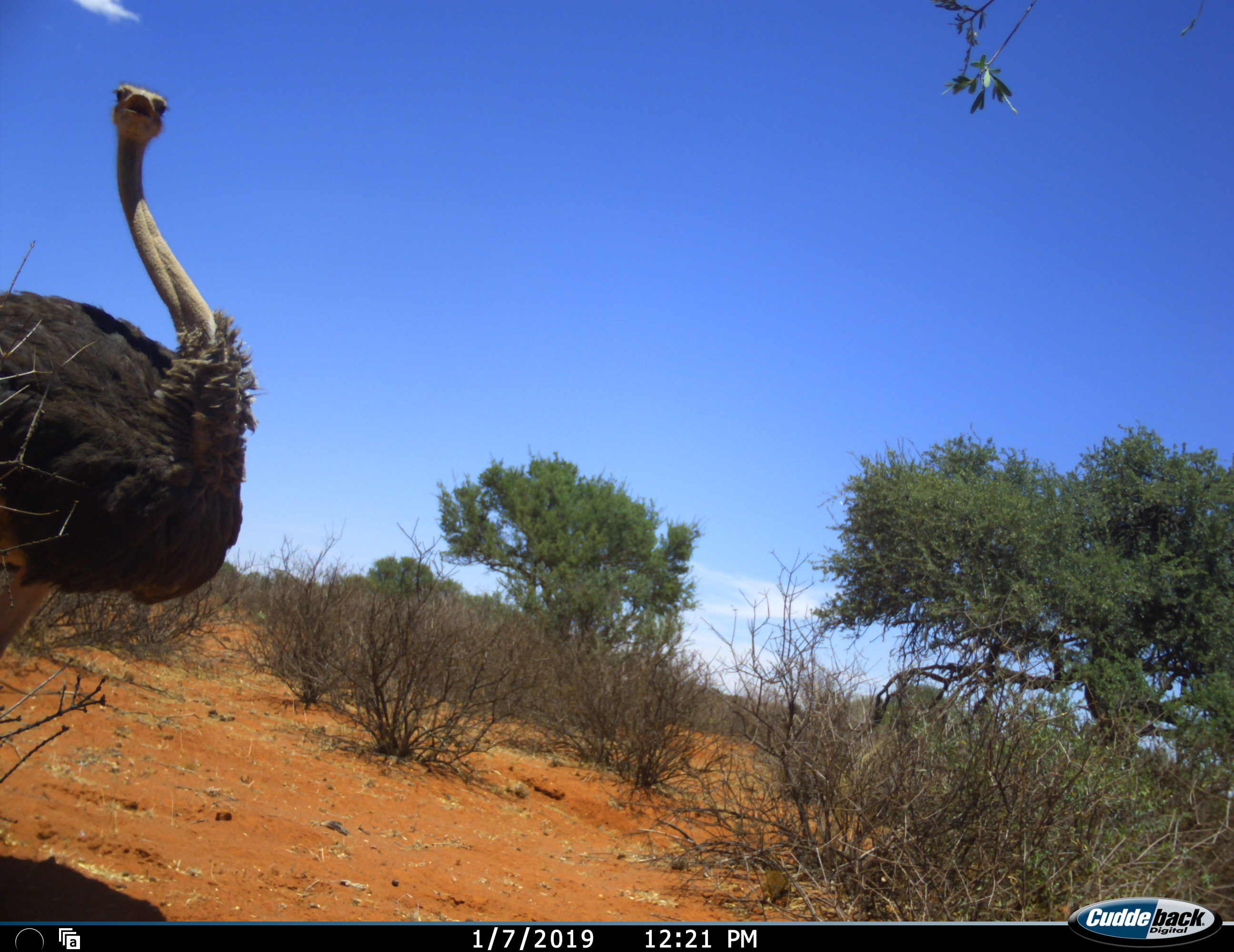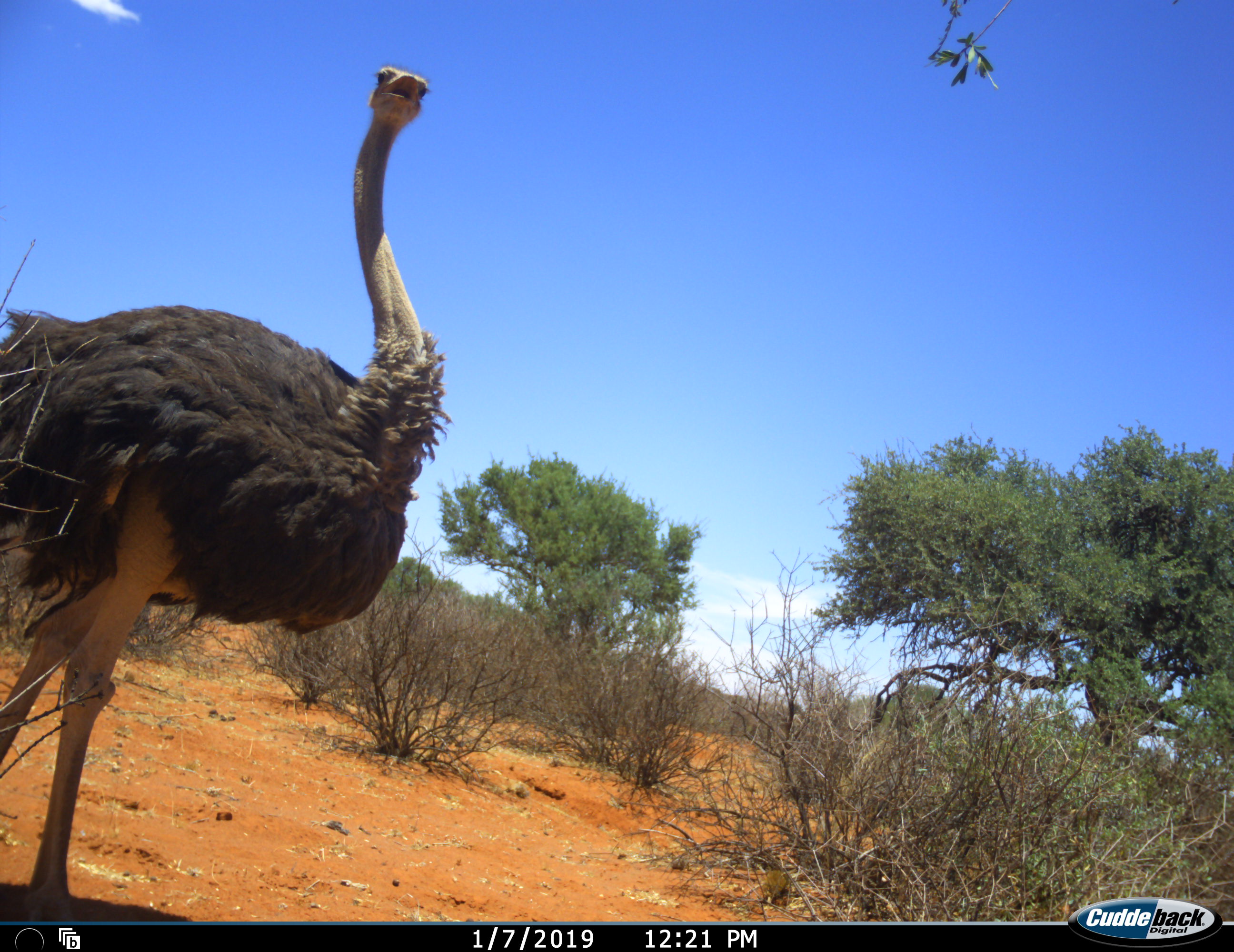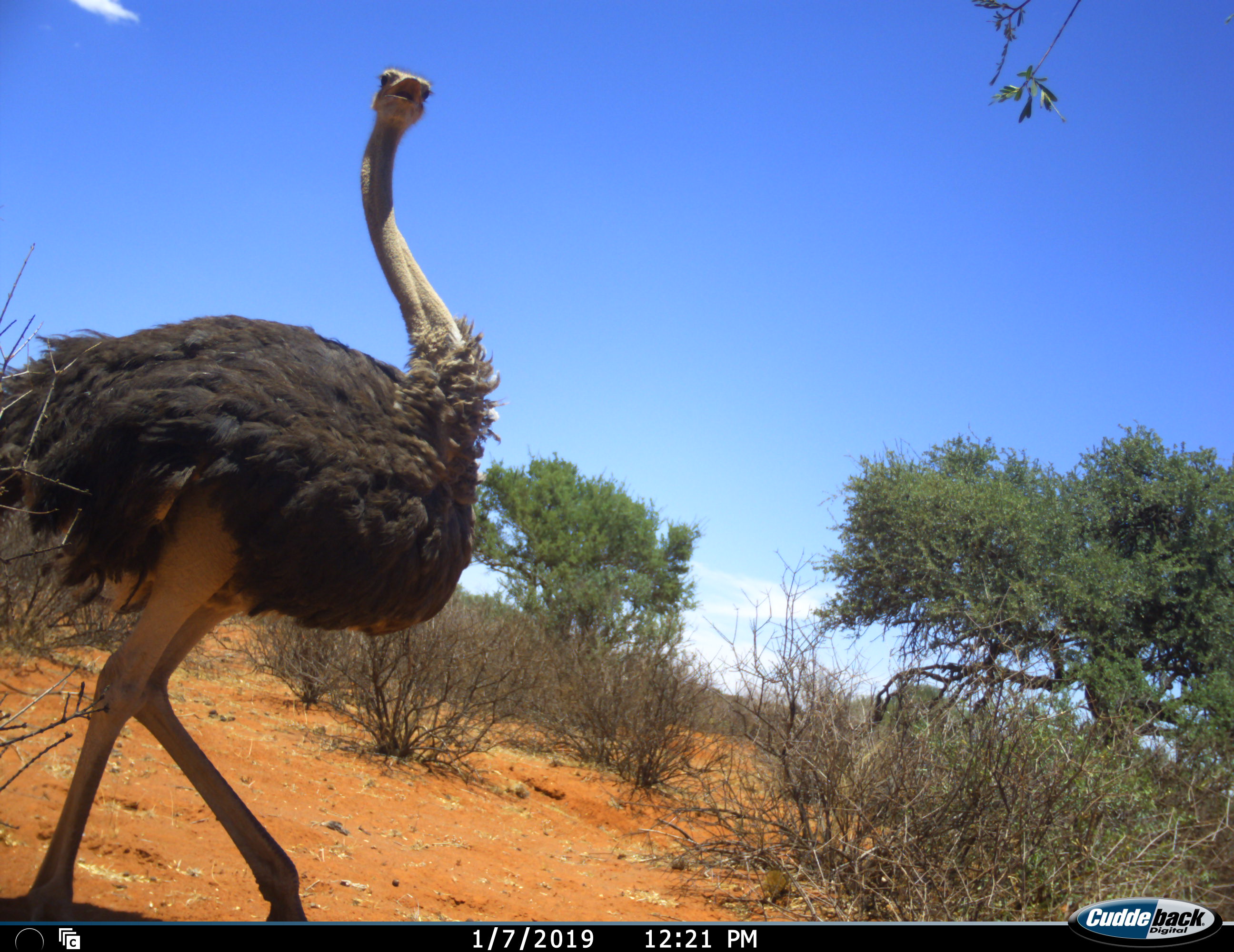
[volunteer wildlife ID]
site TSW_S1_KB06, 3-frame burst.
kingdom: Animalia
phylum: Chordata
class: Aves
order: Struthioniformes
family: Struthionidae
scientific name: Struthionidae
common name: ostrich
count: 1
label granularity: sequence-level